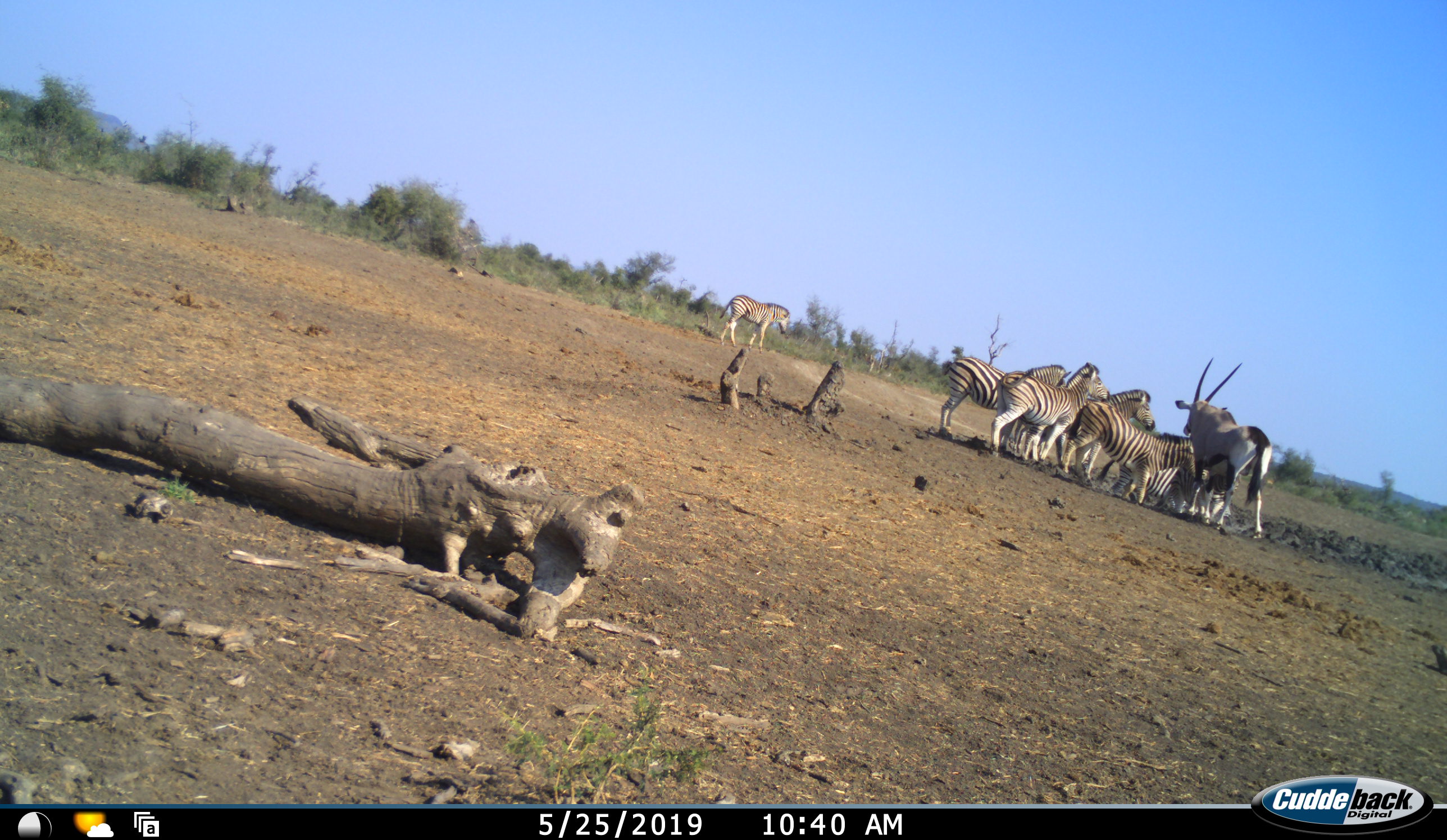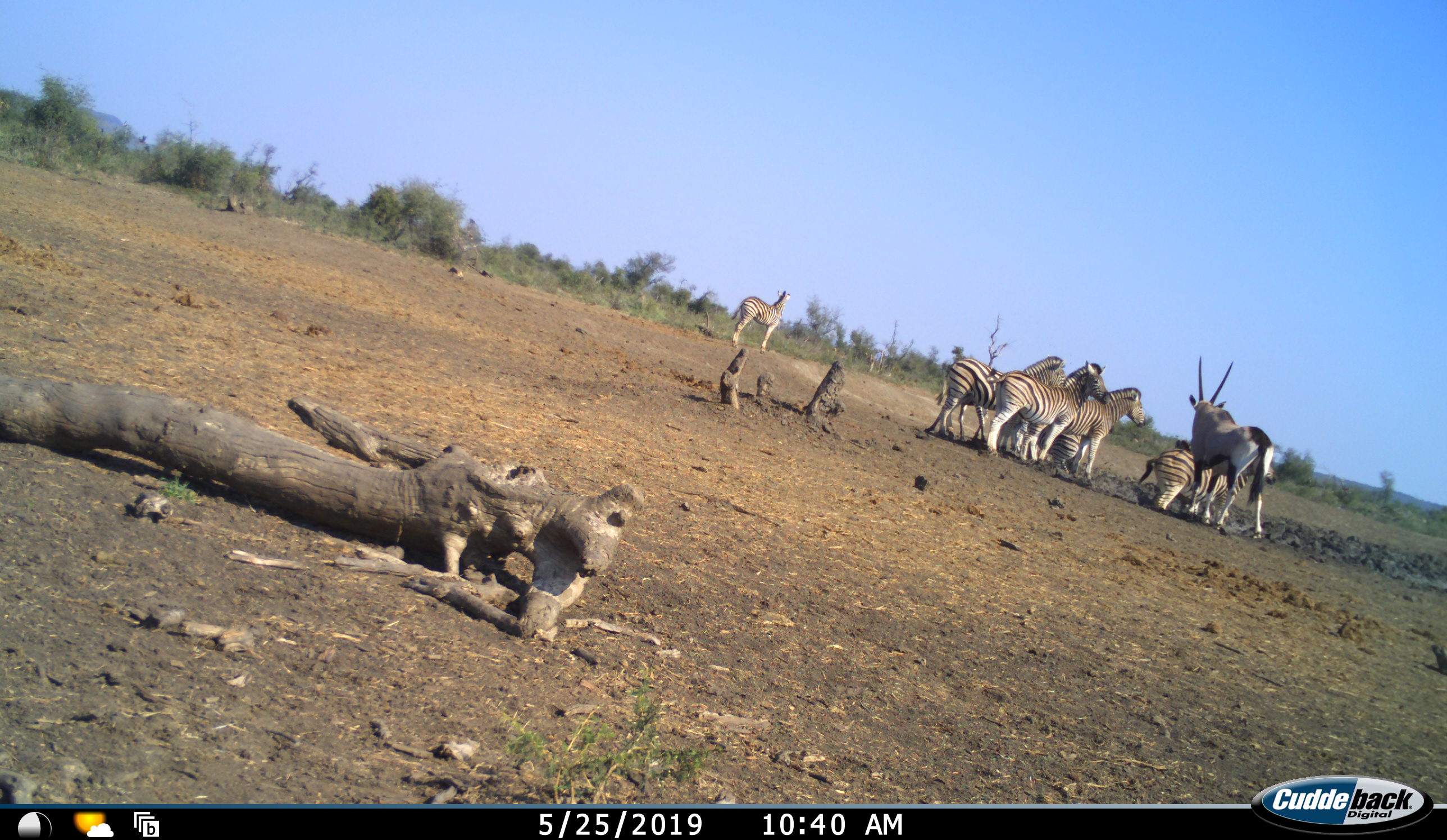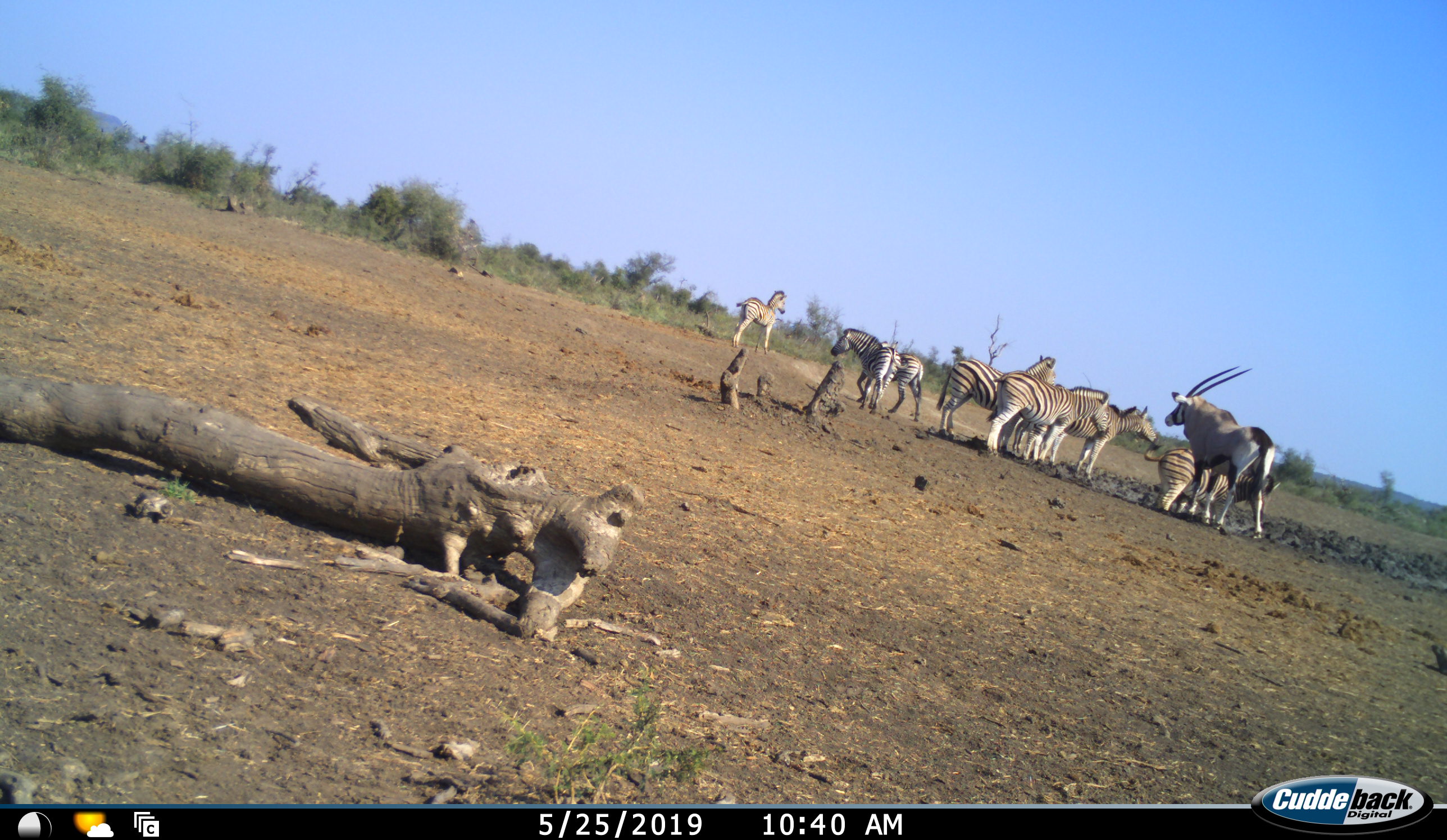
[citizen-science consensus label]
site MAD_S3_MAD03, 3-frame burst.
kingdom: Animalia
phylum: Chordata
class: Mammalia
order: Artiodactyla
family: Bovidae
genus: Oryx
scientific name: Oryx gazella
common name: gemsbok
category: oryx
Oryx (gemsbok) (Oryx gazella), count 1. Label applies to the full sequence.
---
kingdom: Animalia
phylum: Chordata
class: Mammalia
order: Perissodactyla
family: Equidae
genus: Equus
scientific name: Equus quagga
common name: plains zebra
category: zebraplains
Zebraplains (plains zebra) (Equus quagga), count 8. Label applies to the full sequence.